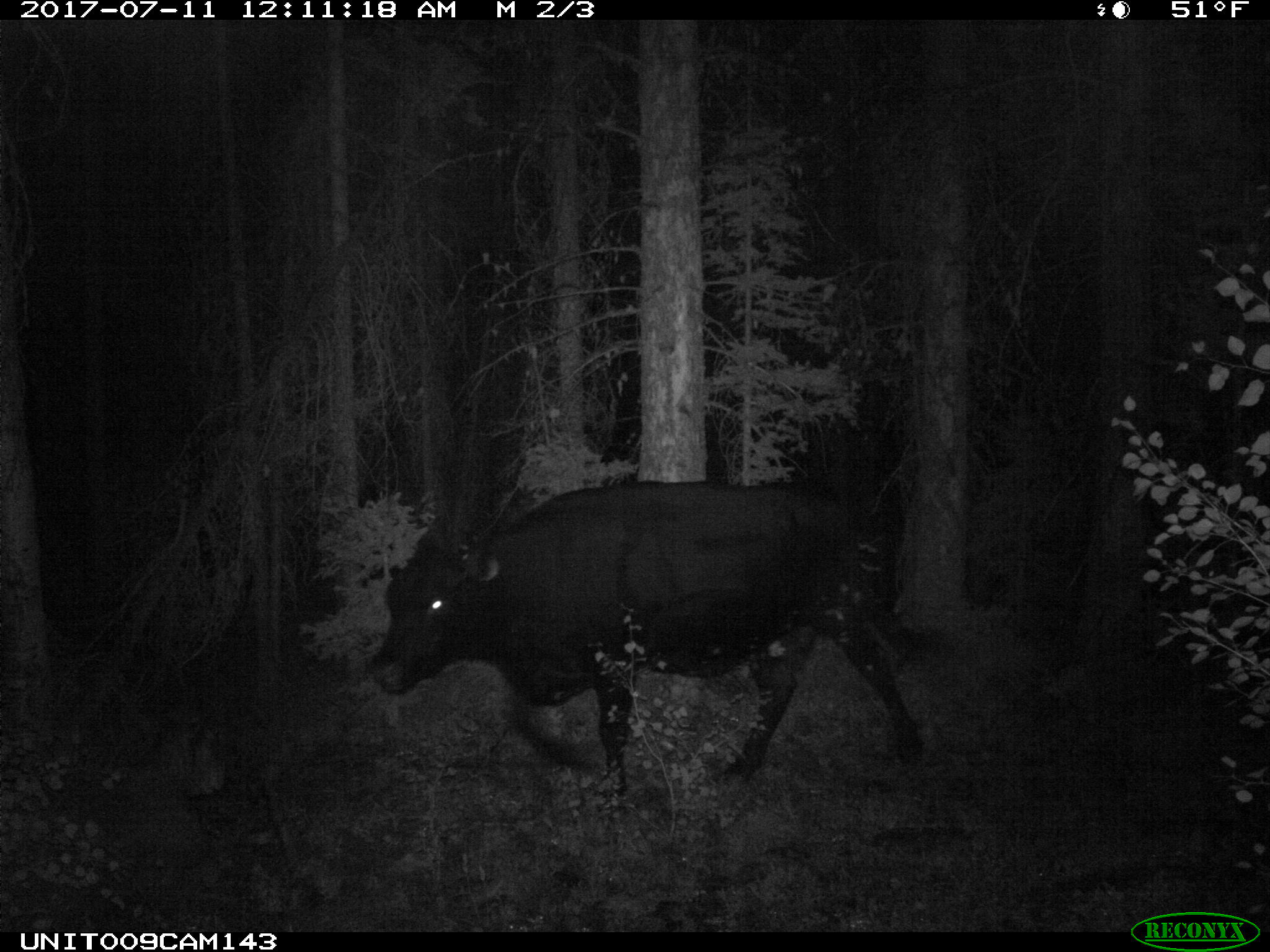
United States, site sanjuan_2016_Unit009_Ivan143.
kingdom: Animalia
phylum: Chordata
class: Mammalia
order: Artiodactyla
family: Bovidae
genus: Bos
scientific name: Bos taurus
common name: domestic cow